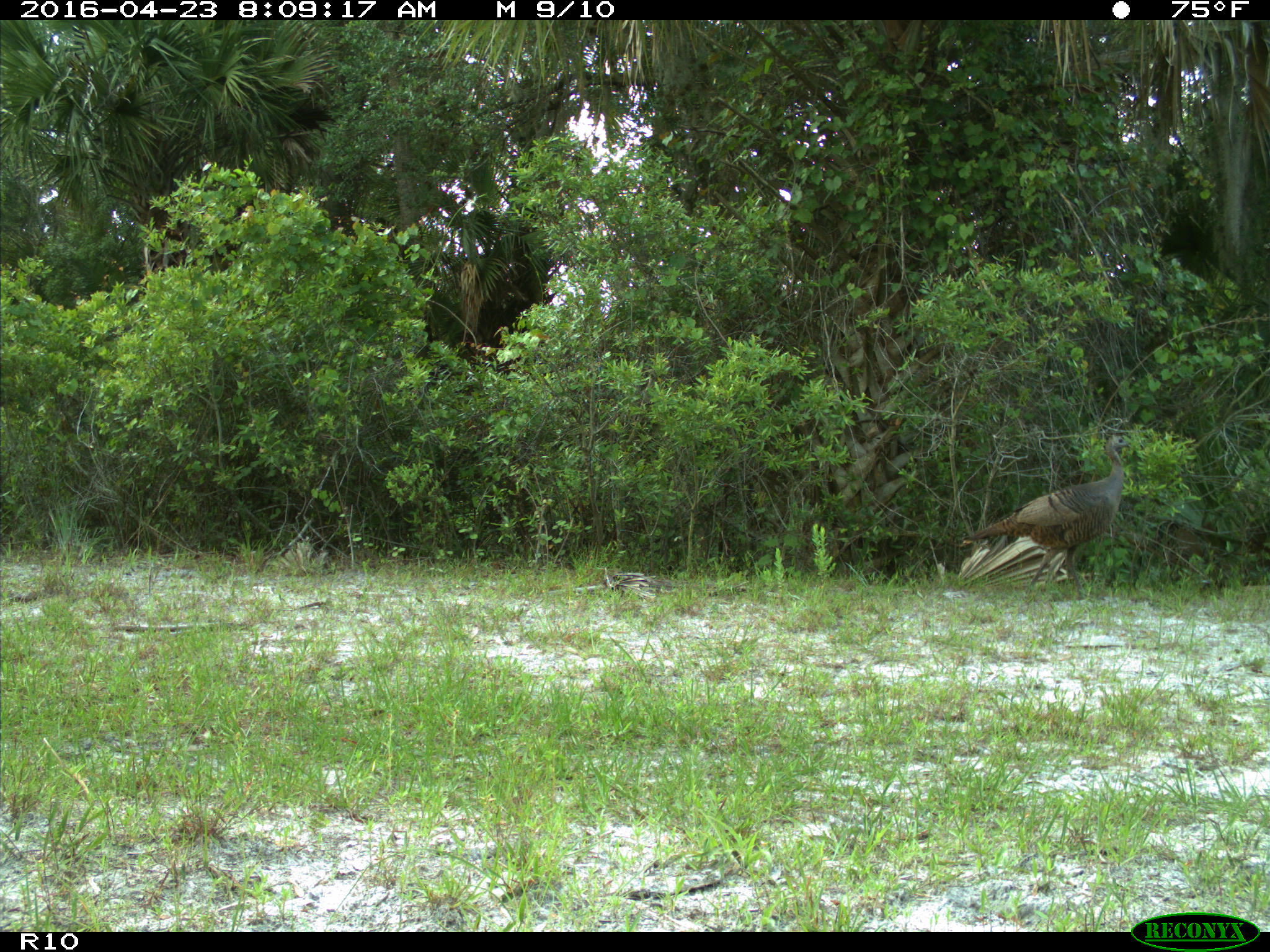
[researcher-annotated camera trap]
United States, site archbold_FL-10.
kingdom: Animalia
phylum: Chordata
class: Aves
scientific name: Aves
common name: birds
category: unidentified bird